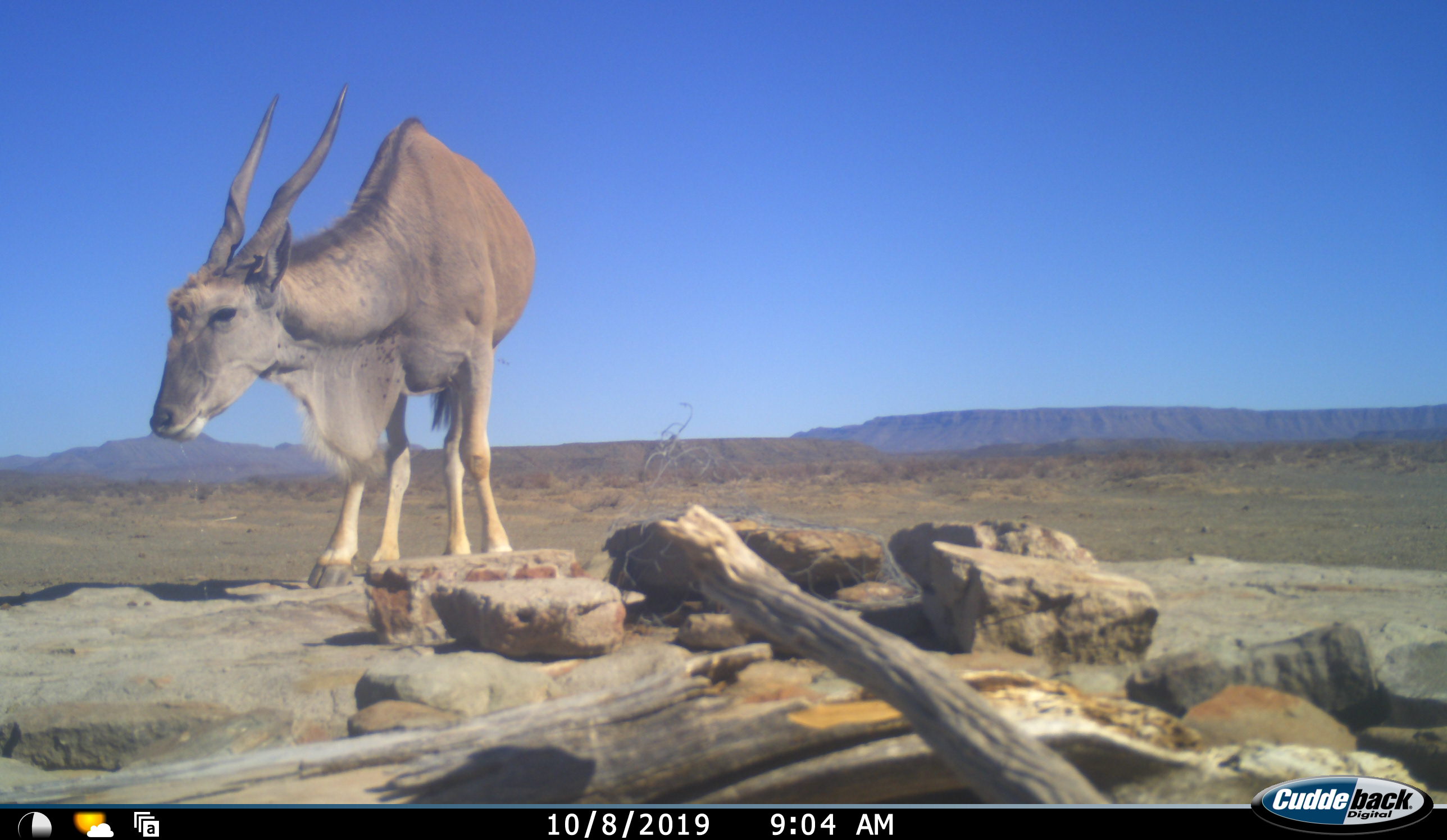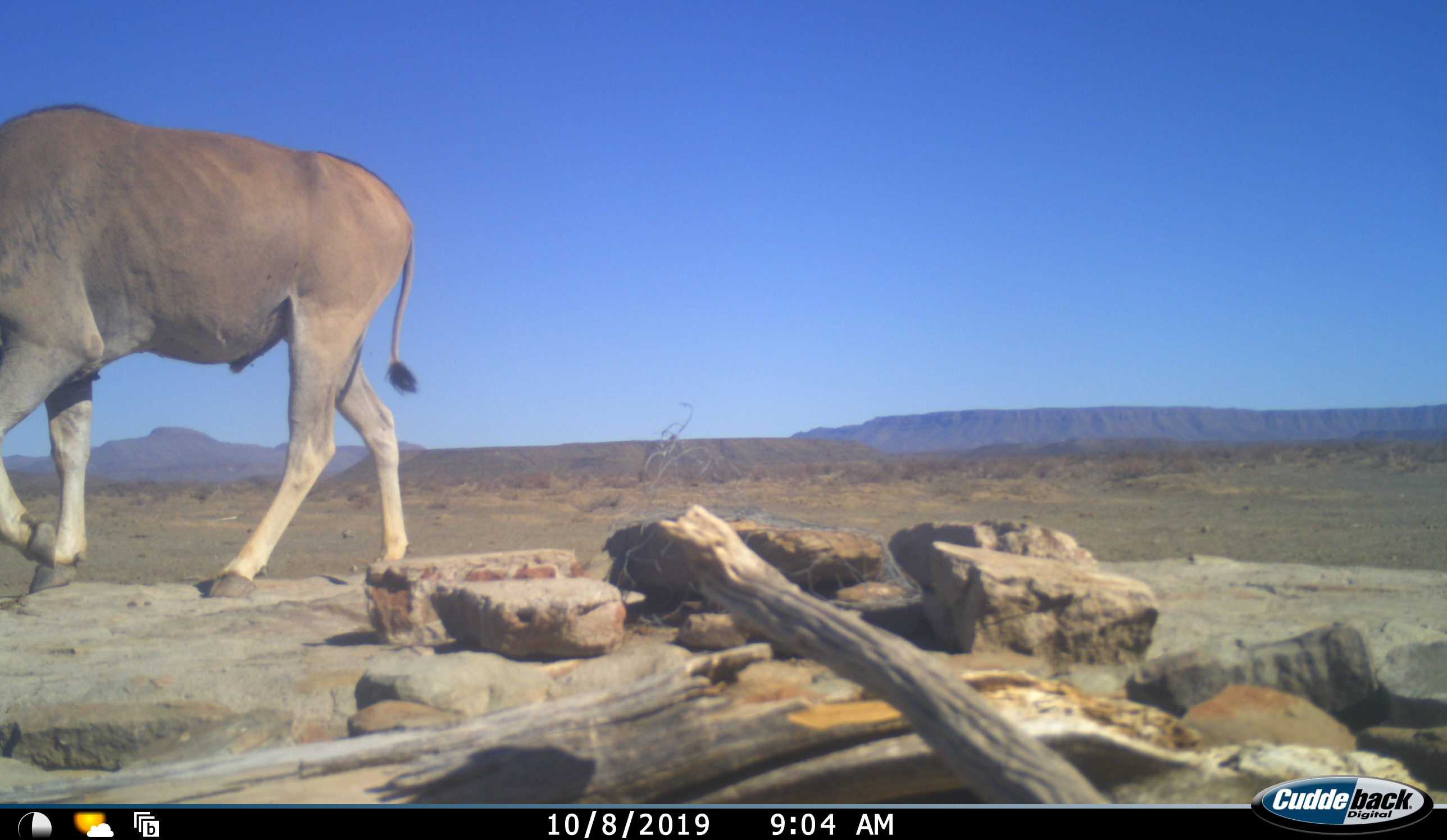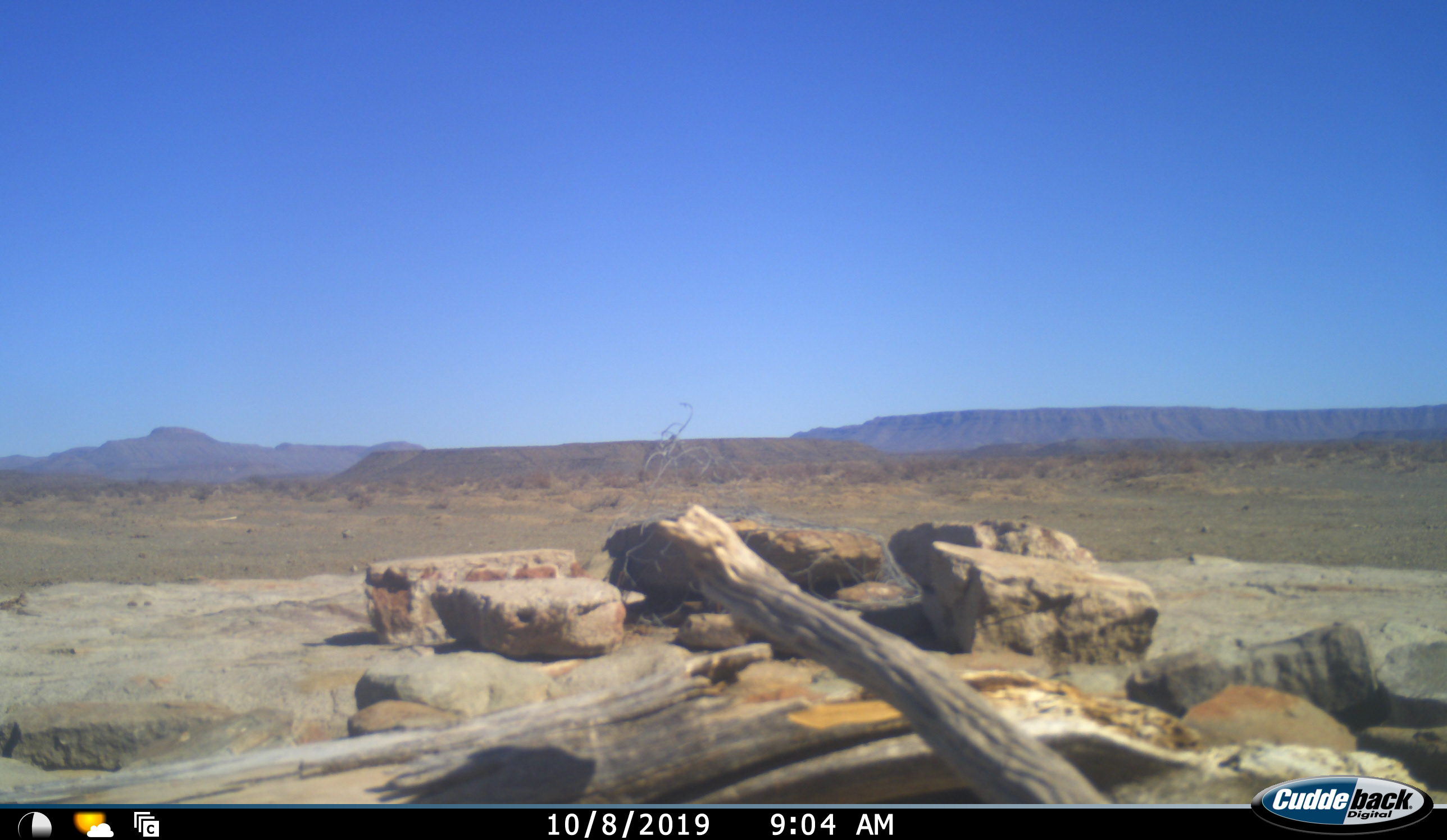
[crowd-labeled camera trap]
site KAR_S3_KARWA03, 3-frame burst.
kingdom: Animalia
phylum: Chordata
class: Mammalia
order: Artiodactyla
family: Bovidae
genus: Tragelaphus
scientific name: Tragelaphus oryx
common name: eland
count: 1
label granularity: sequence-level